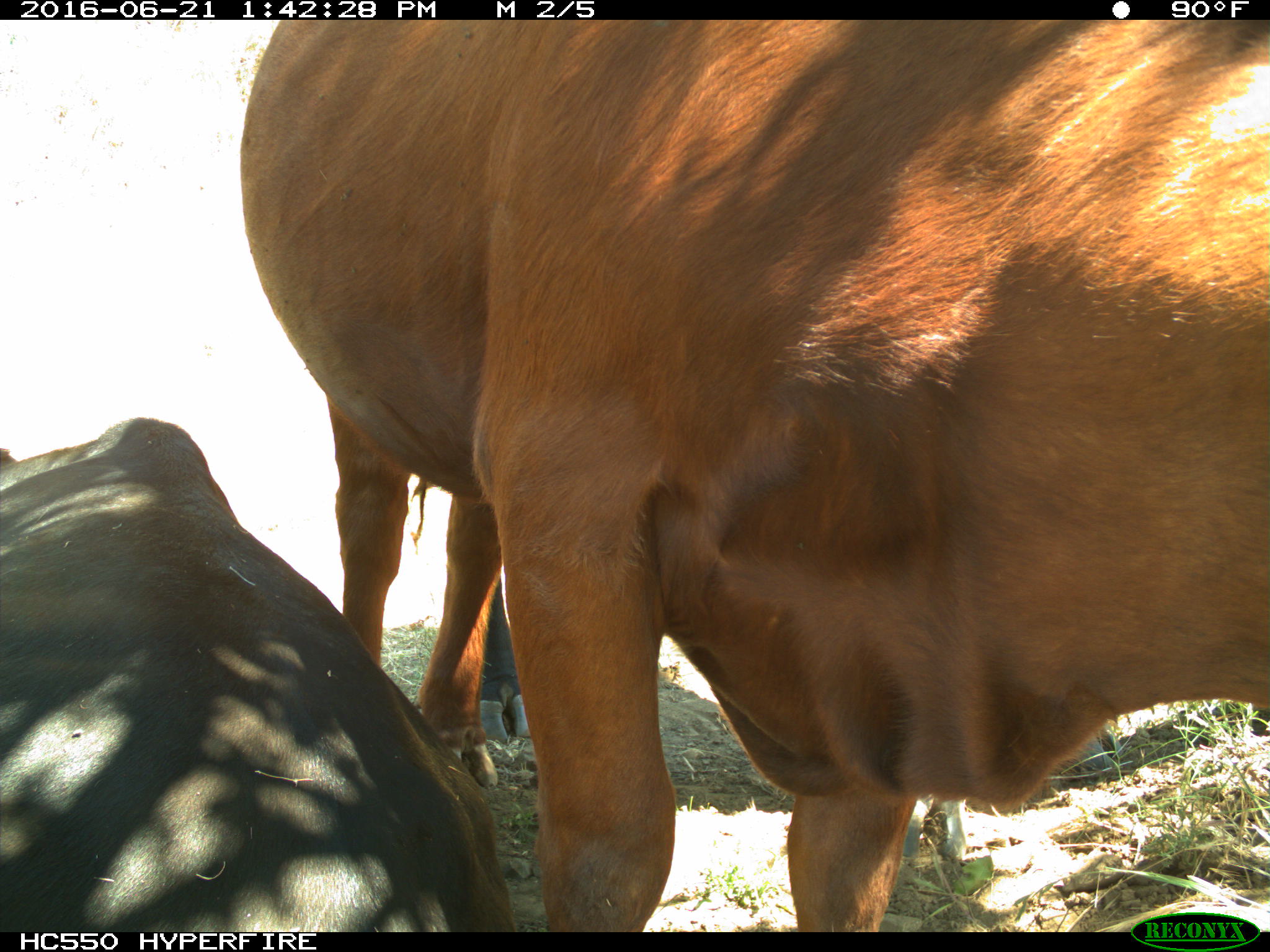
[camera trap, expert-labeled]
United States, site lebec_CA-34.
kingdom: Animalia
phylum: Chordata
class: Mammalia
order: Artiodactyla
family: Bovidae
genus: Bos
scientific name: Bos taurus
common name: domestic cow